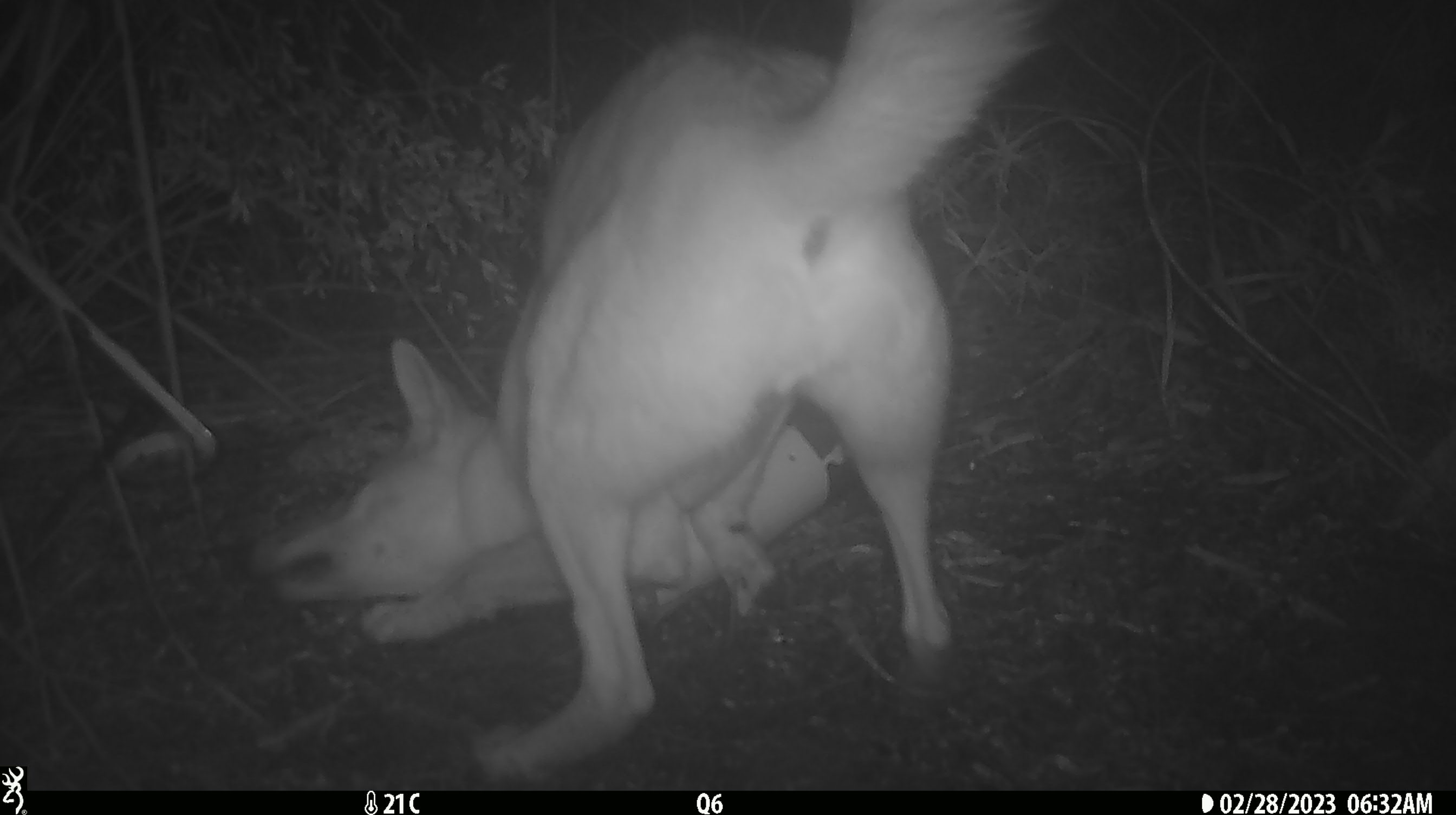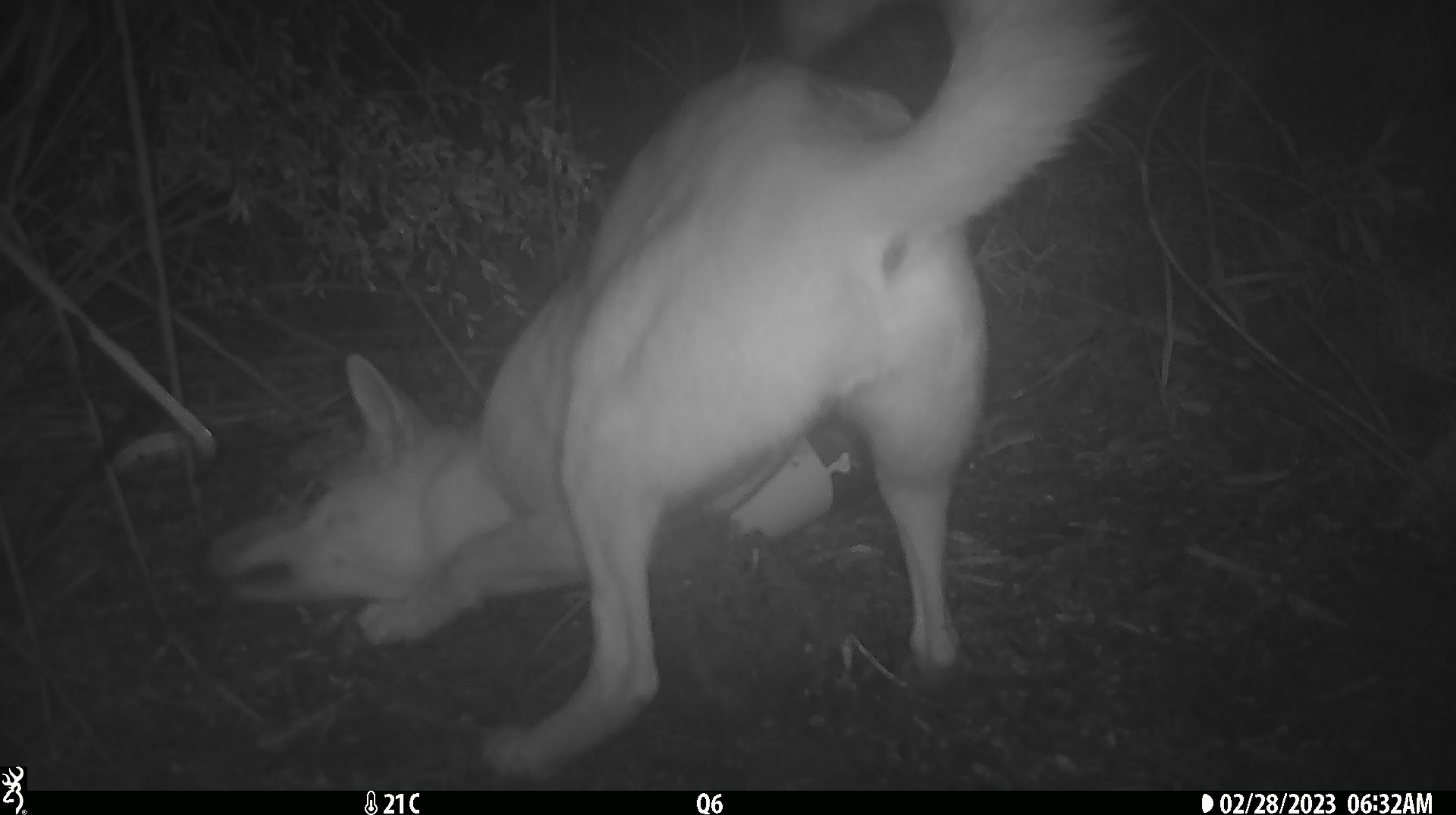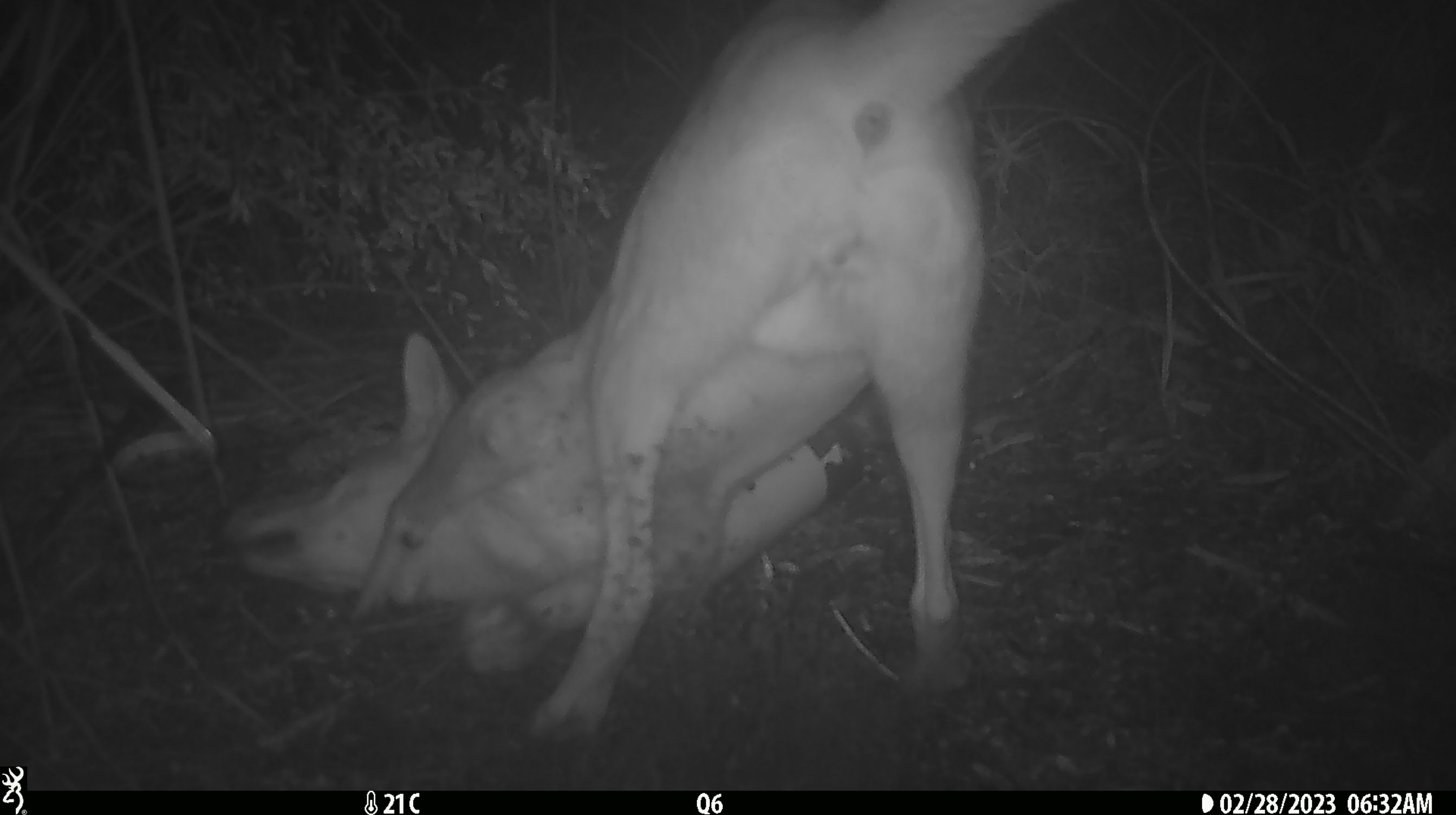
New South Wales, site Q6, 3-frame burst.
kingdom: Animalia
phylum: Chordata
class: Mammalia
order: Carnivora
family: Canidae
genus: Canis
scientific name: Canis familiaris dingo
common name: dingo